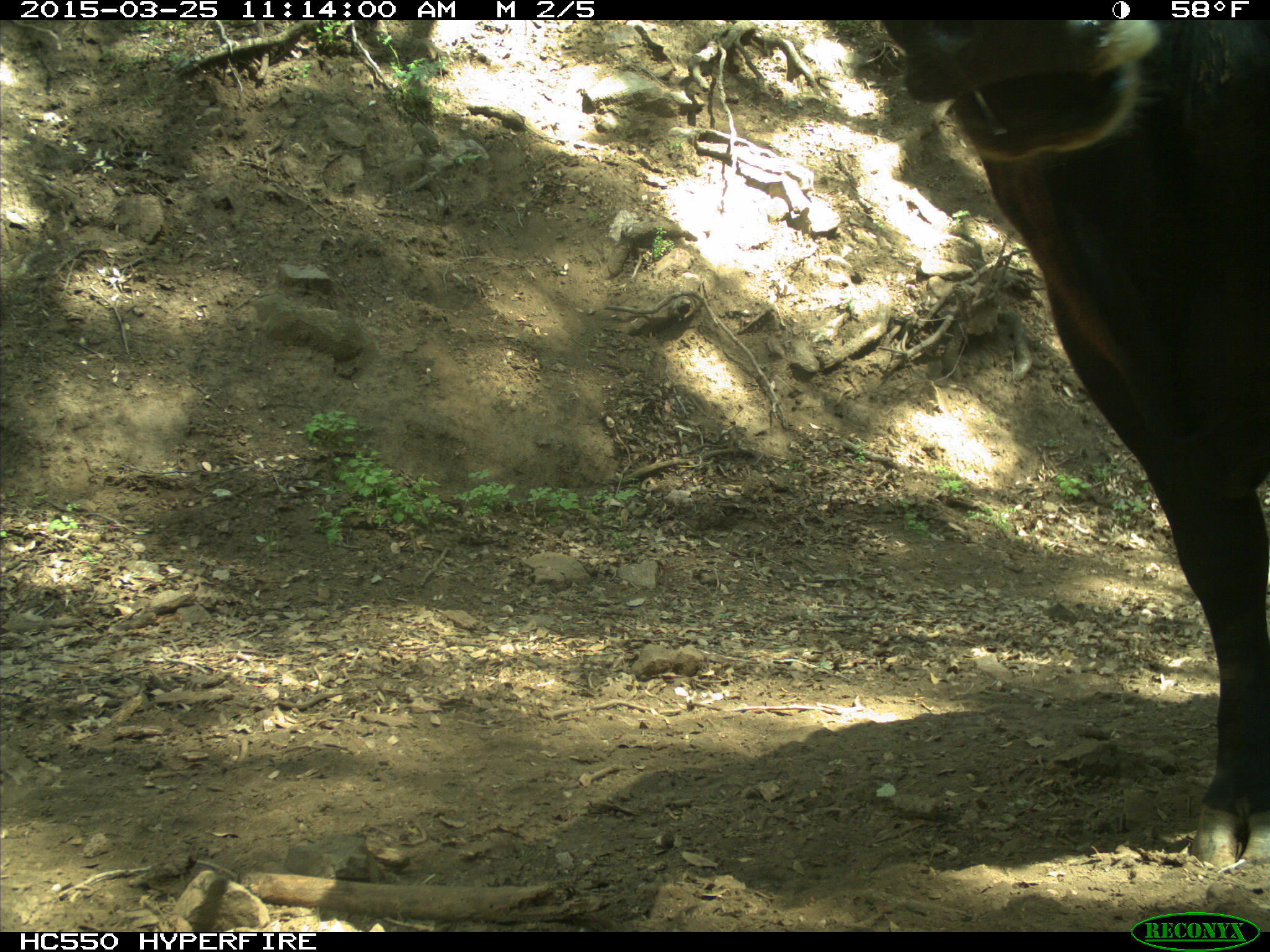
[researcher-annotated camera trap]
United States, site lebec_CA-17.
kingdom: Animalia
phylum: Chordata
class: Mammalia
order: Artiodactyla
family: Bovidae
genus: Bos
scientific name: Bos taurus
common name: domestic cow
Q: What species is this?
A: Bos taurus (domestic cow).